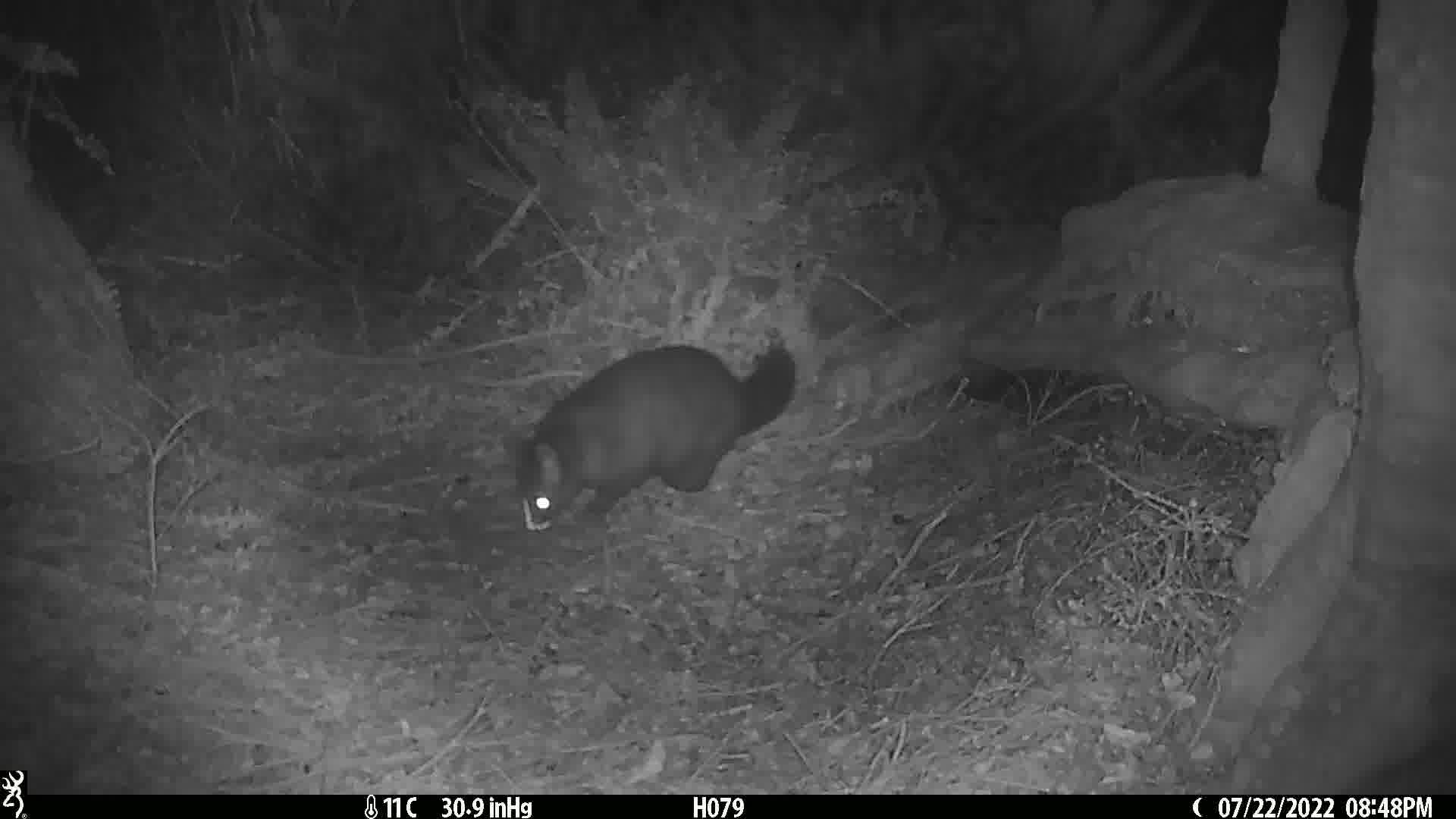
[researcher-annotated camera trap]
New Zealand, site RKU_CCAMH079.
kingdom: Animalia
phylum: Chordata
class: Mammalia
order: Diprotodontia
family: Phalangeridae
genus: Trichosurus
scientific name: Trichosurus vulpecula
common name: common brushtail possum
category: possum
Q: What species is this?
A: Possum (common brushtail possum) (Trichosurus vulpecula).